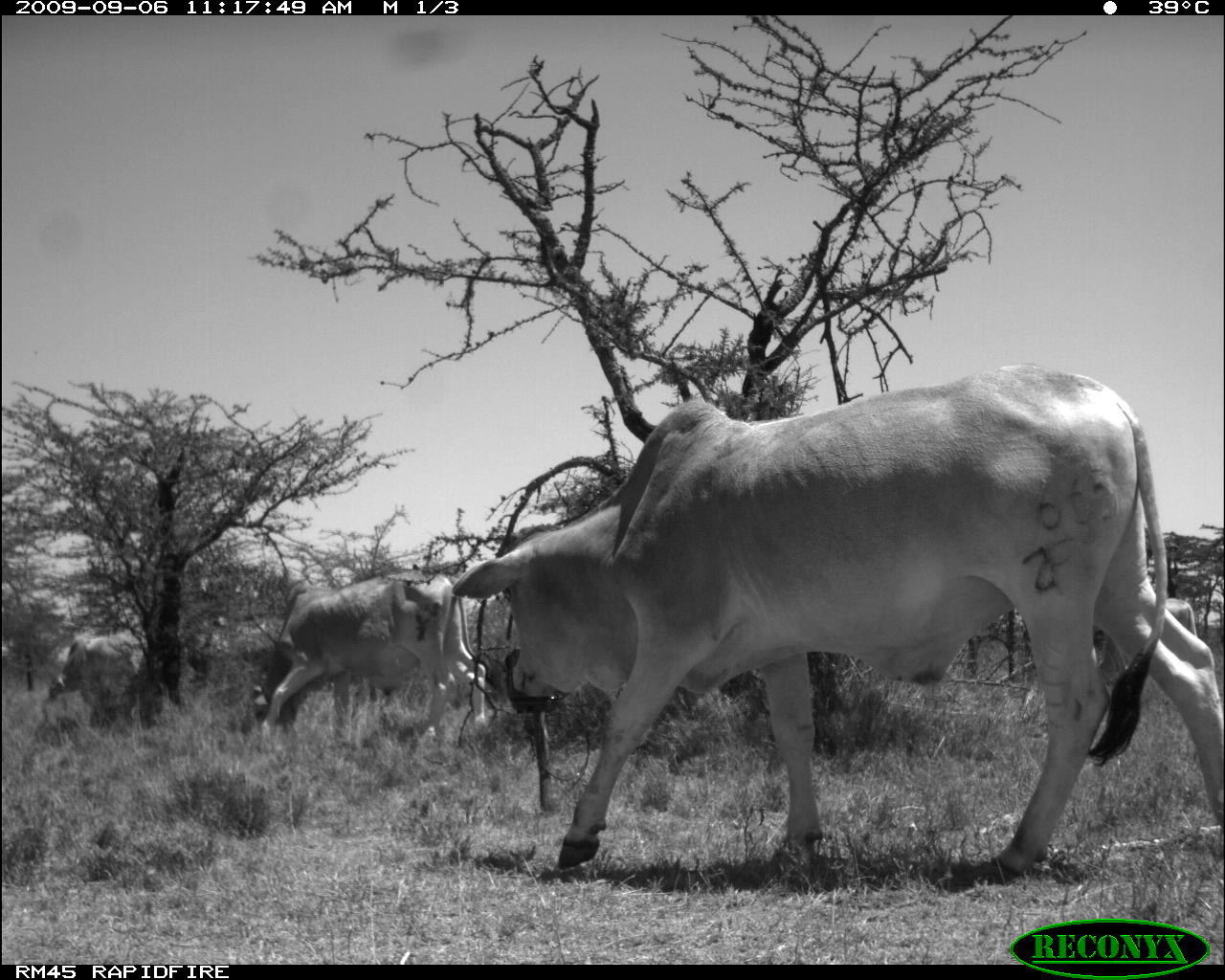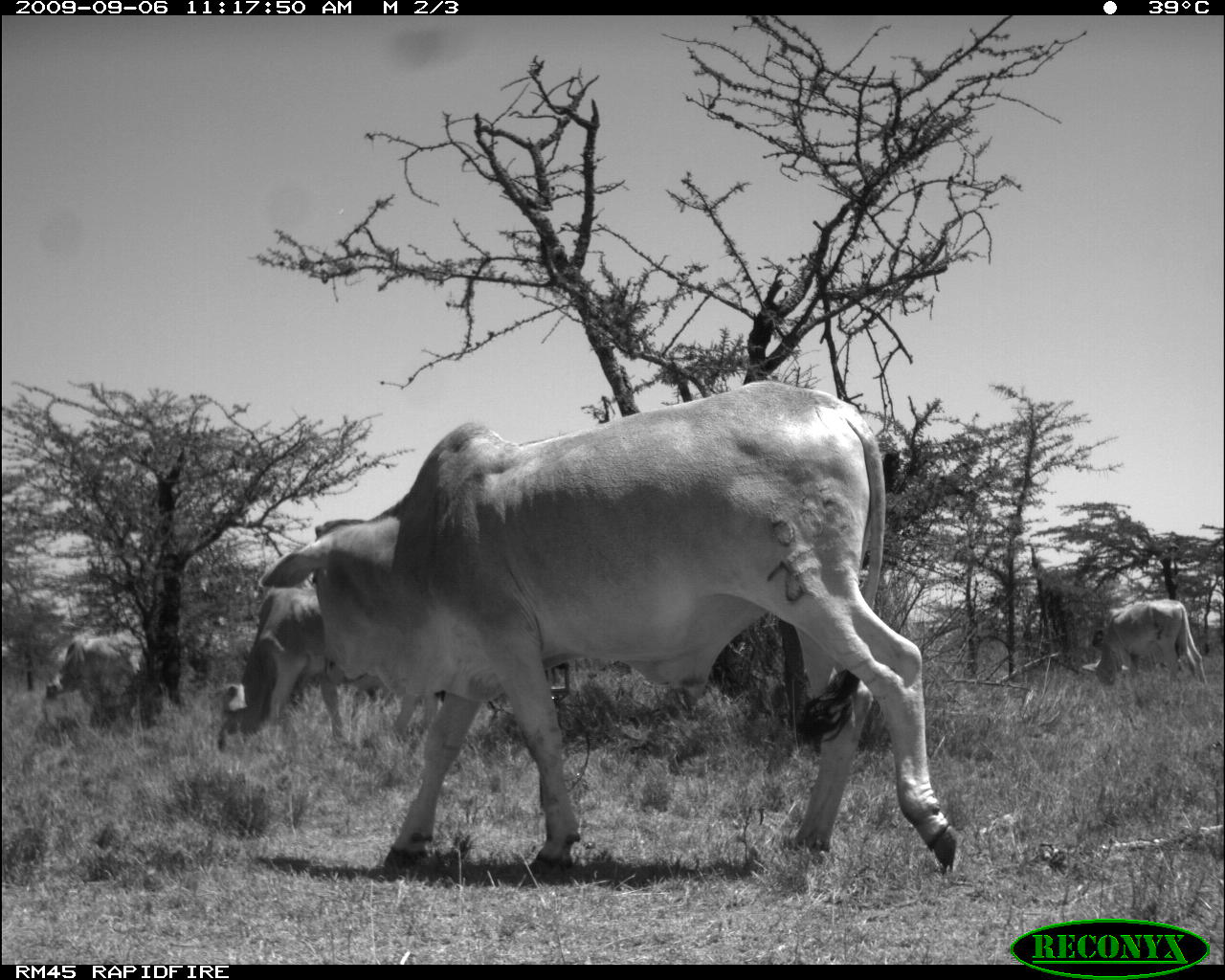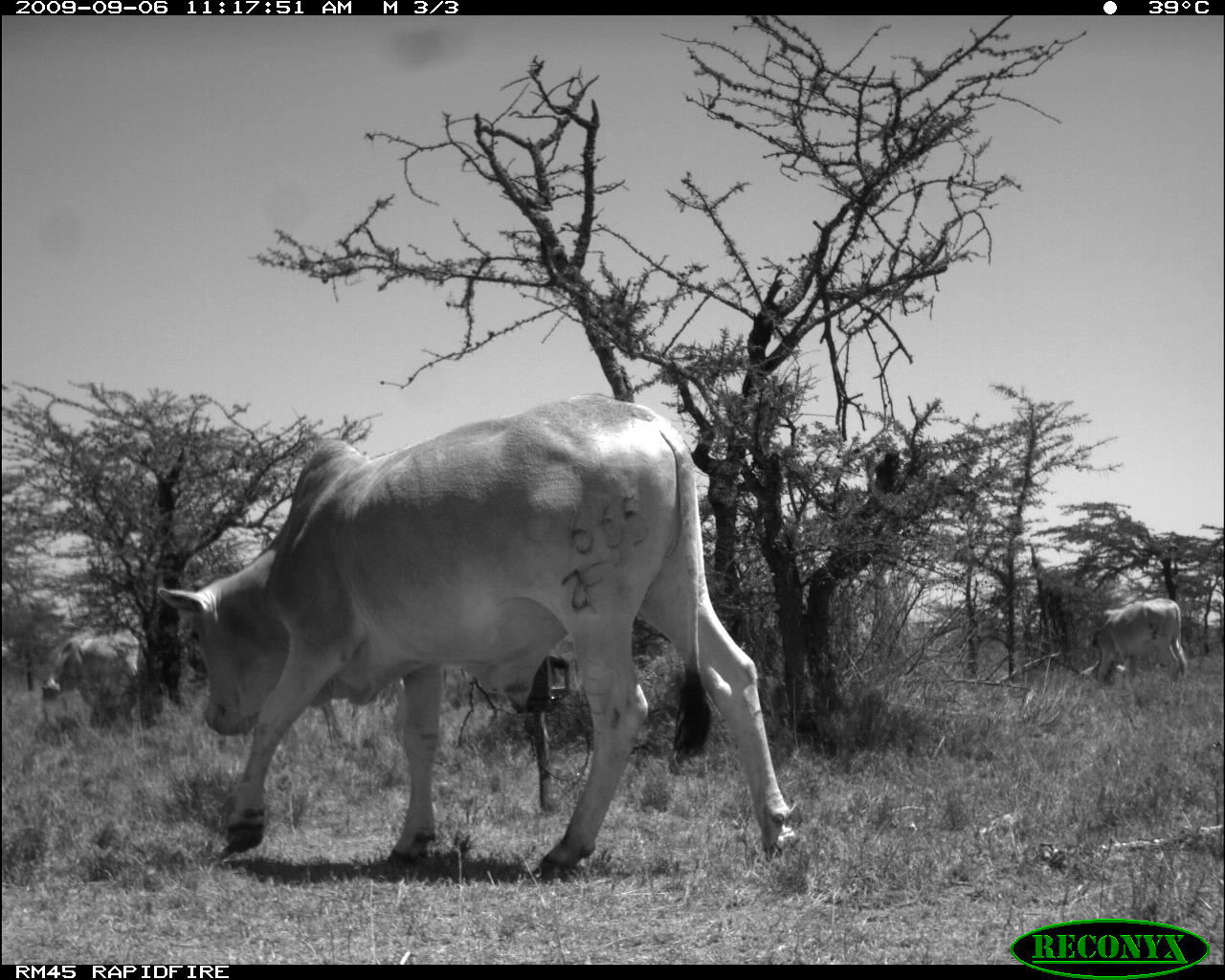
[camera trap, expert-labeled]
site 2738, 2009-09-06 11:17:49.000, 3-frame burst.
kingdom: Animalia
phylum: Chordata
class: Mammalia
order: Artiodactyla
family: Bovidae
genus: Bos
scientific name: Bos taurus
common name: domestic cattle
Bos taurus (domestic cattle), count 4.